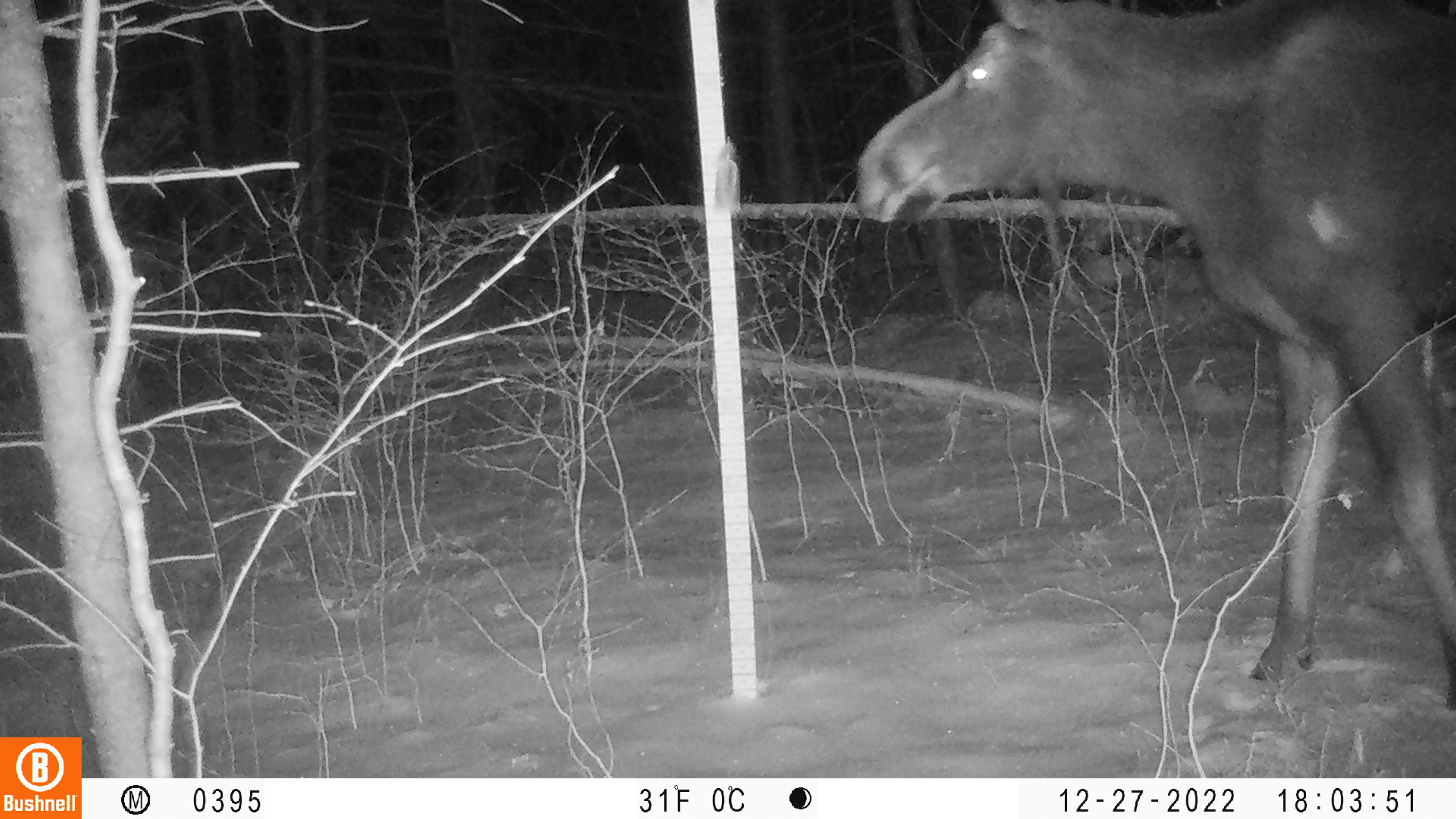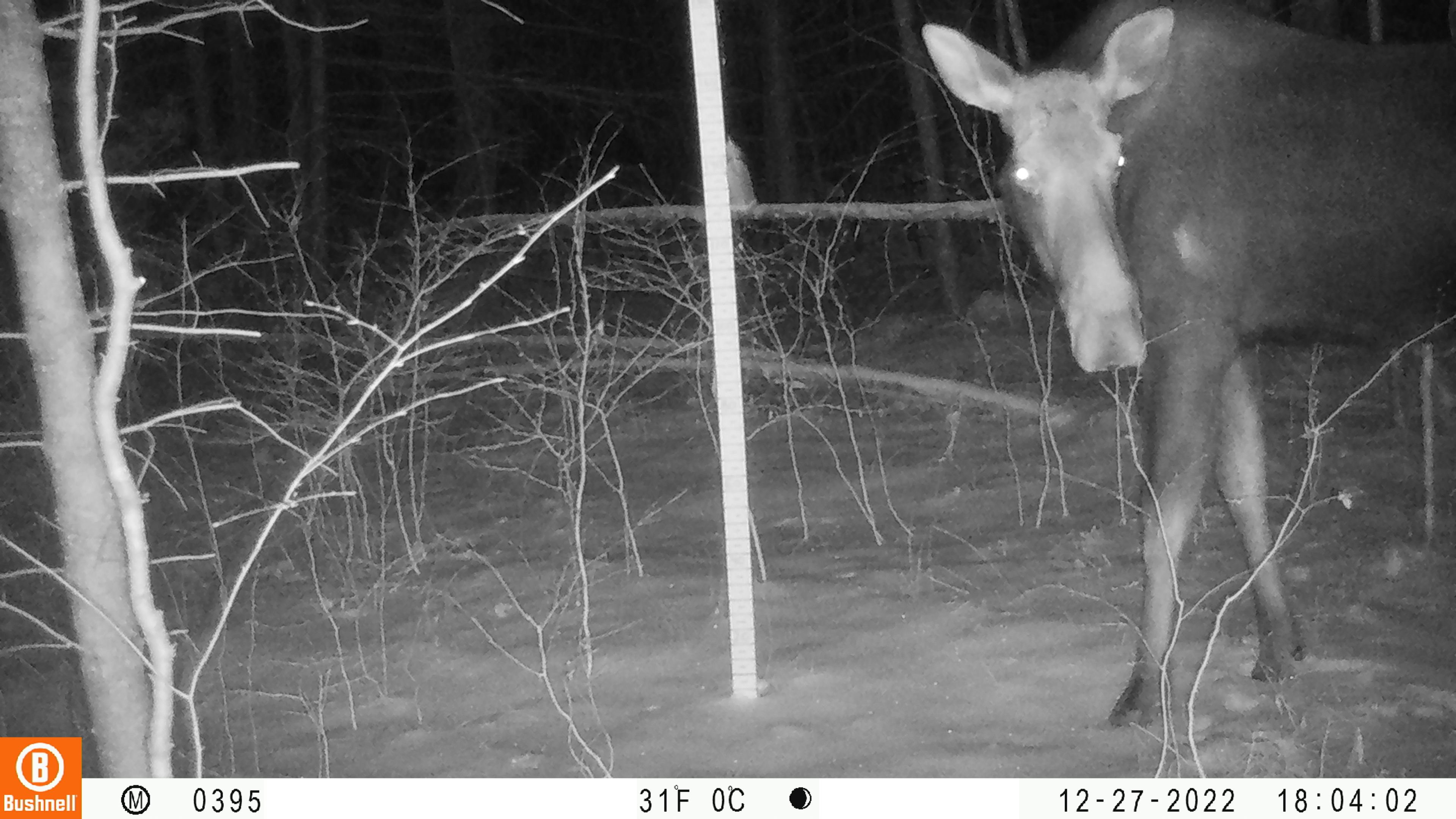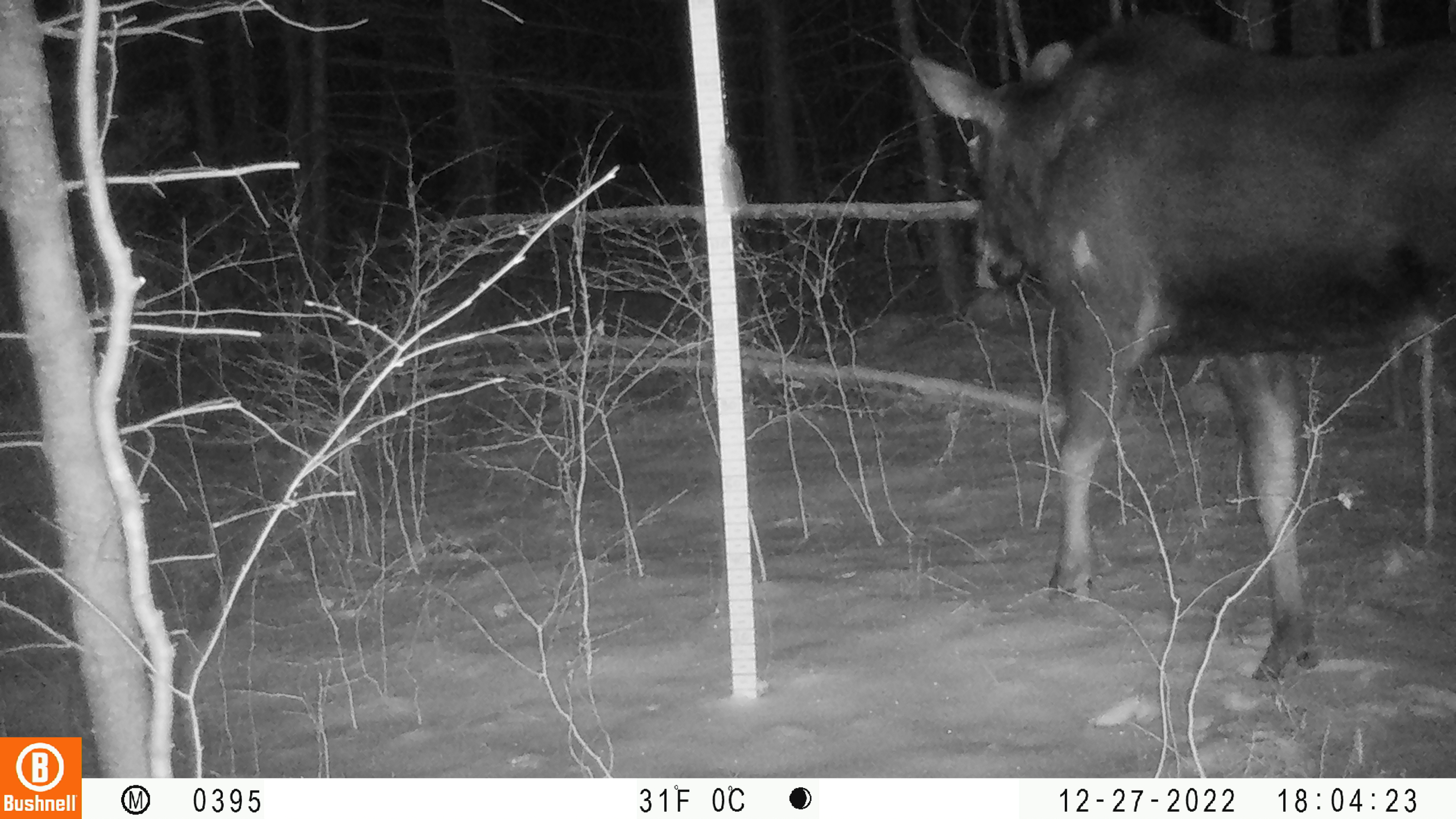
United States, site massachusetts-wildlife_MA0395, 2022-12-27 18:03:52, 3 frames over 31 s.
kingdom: Animalia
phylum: Chordata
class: Mammalia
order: Artiodactyla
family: Cervidae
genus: Alces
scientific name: Alces alces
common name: moose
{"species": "moose (Alces alces)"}